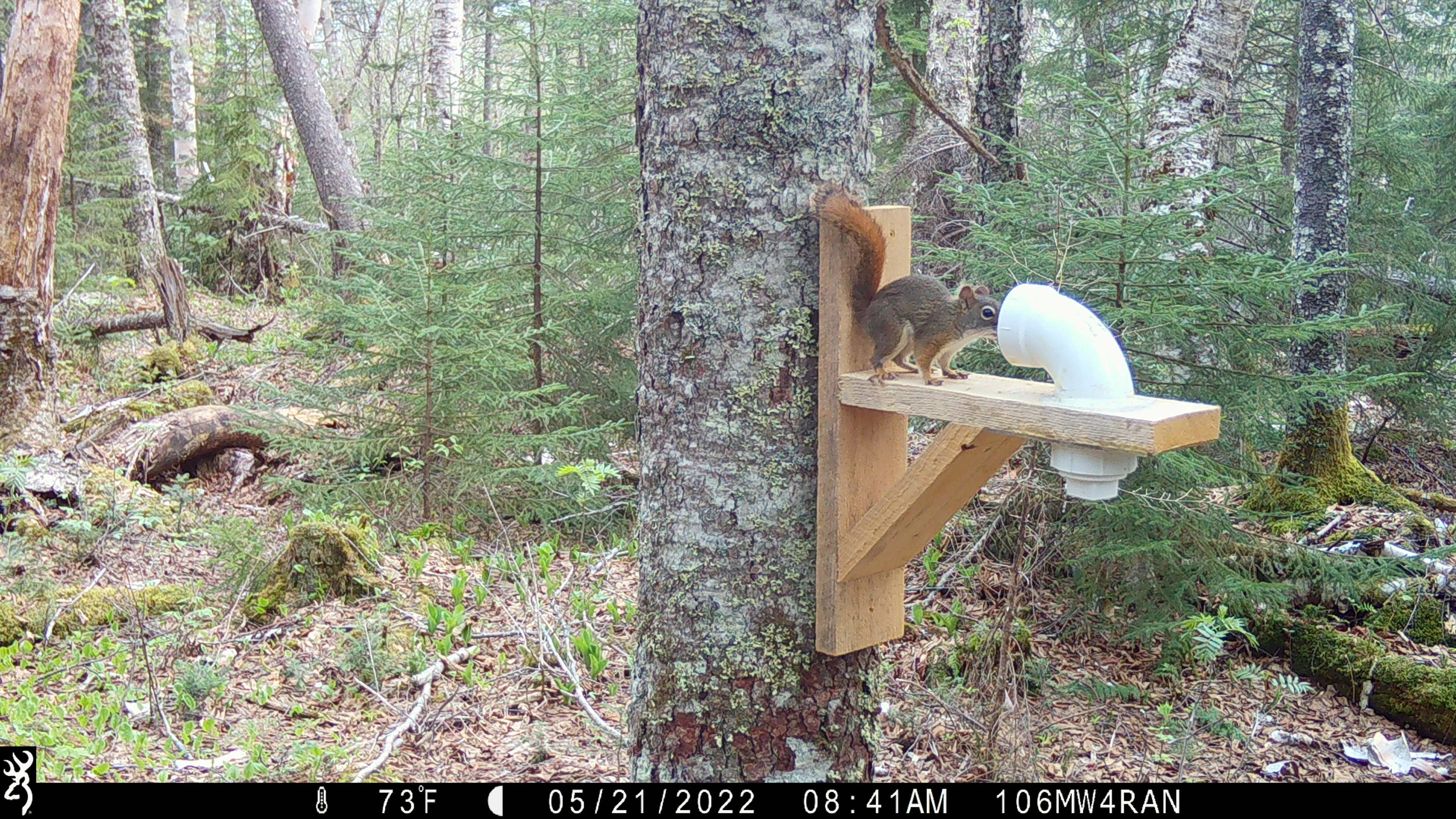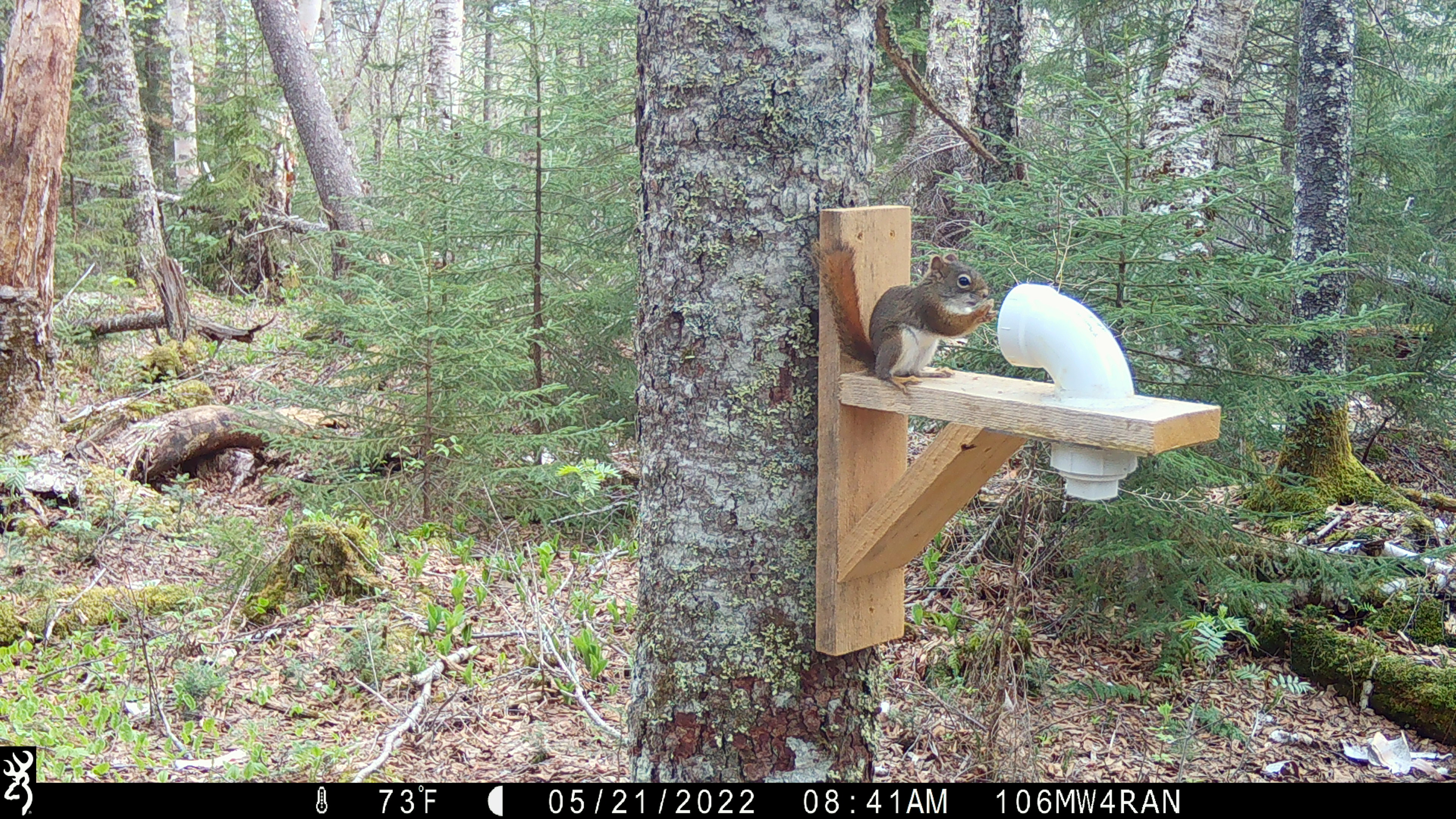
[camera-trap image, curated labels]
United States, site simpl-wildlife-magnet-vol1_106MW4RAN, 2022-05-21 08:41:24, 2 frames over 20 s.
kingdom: Animalia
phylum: Chordata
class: Mammalia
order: Rodentia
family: Sciuridae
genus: Tamiasciurus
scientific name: Tamiasciurus hudsonicus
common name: red squirrel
Red squirrel (Tamiasciurus hudsonicus).